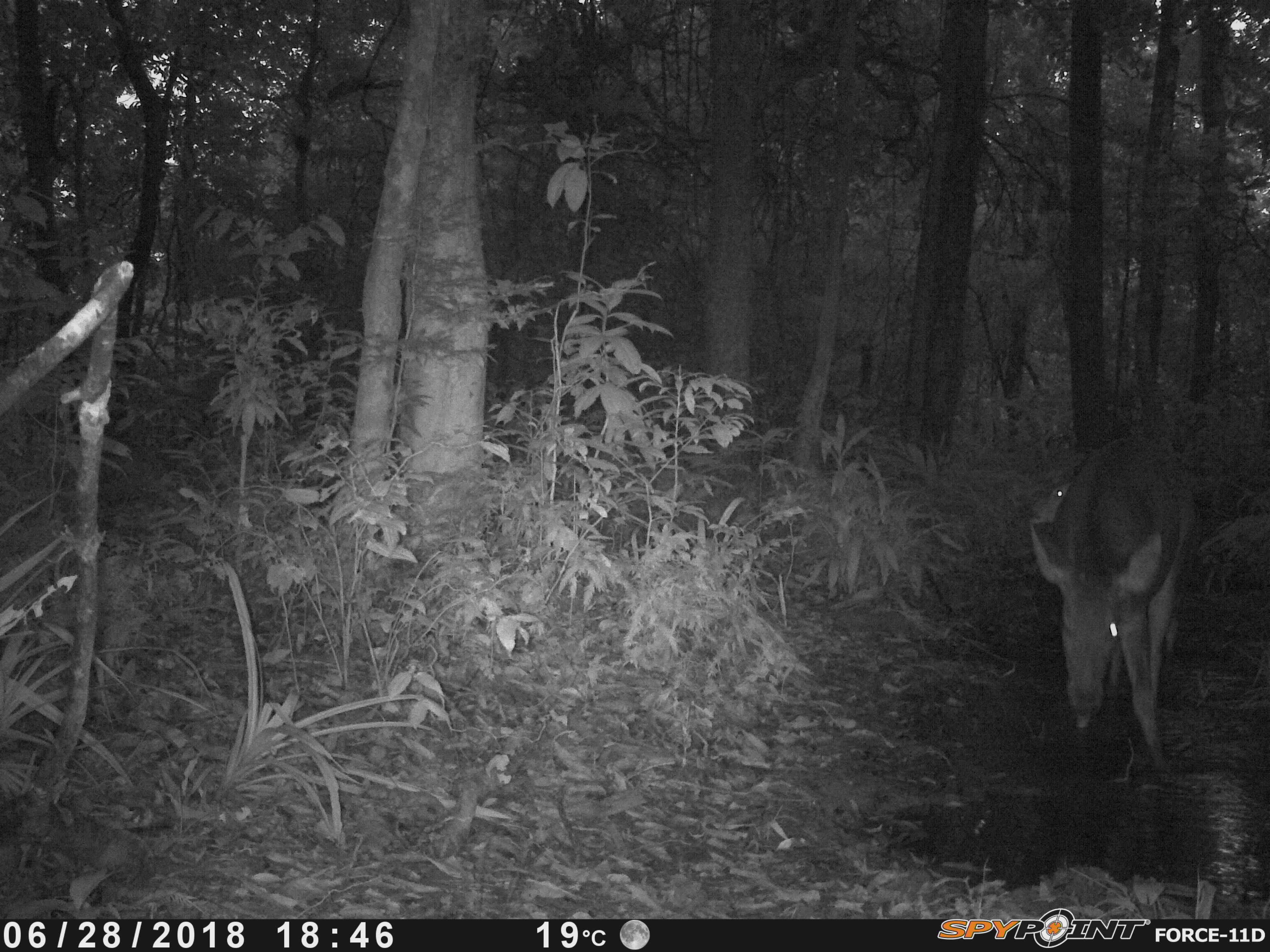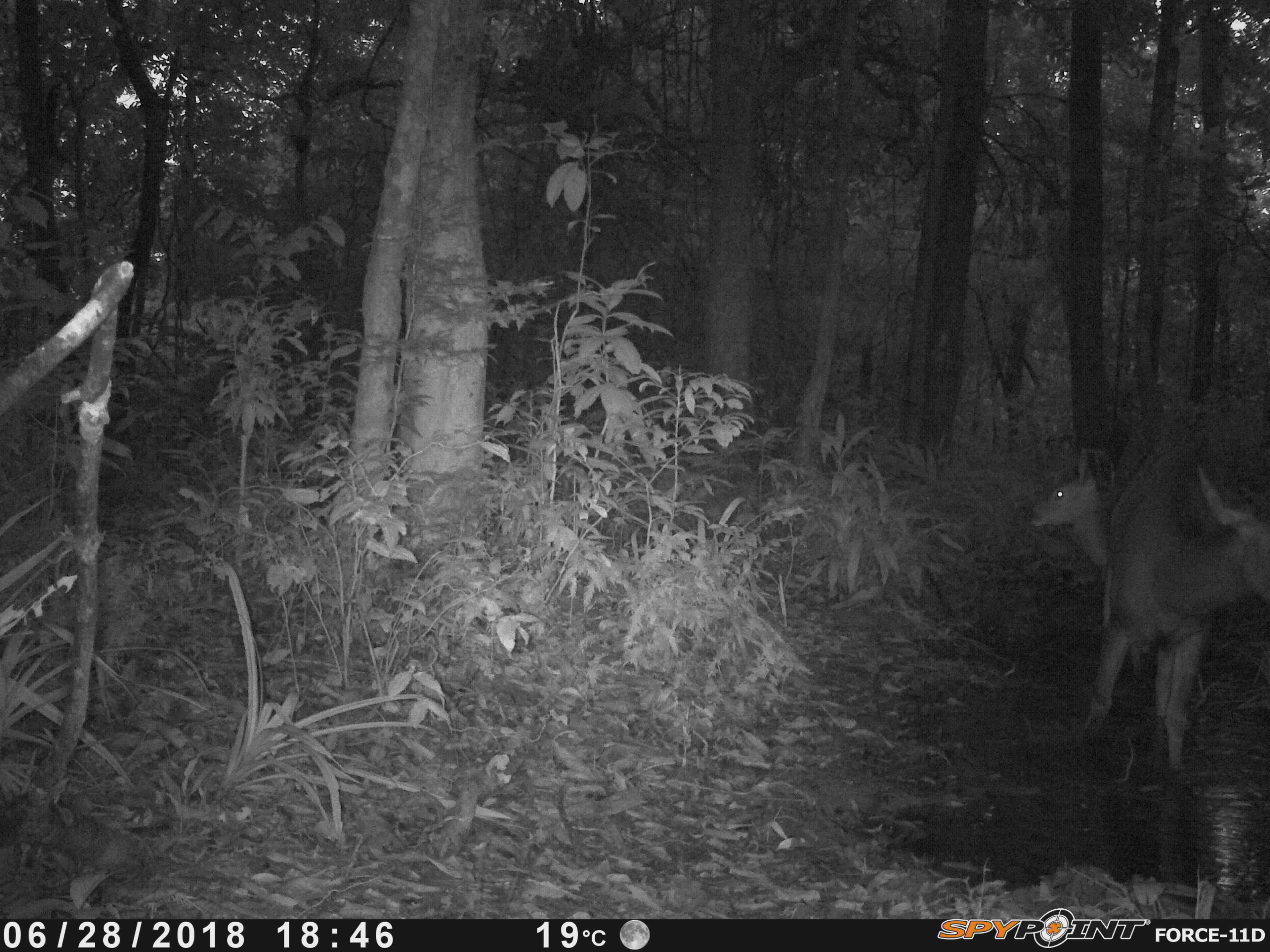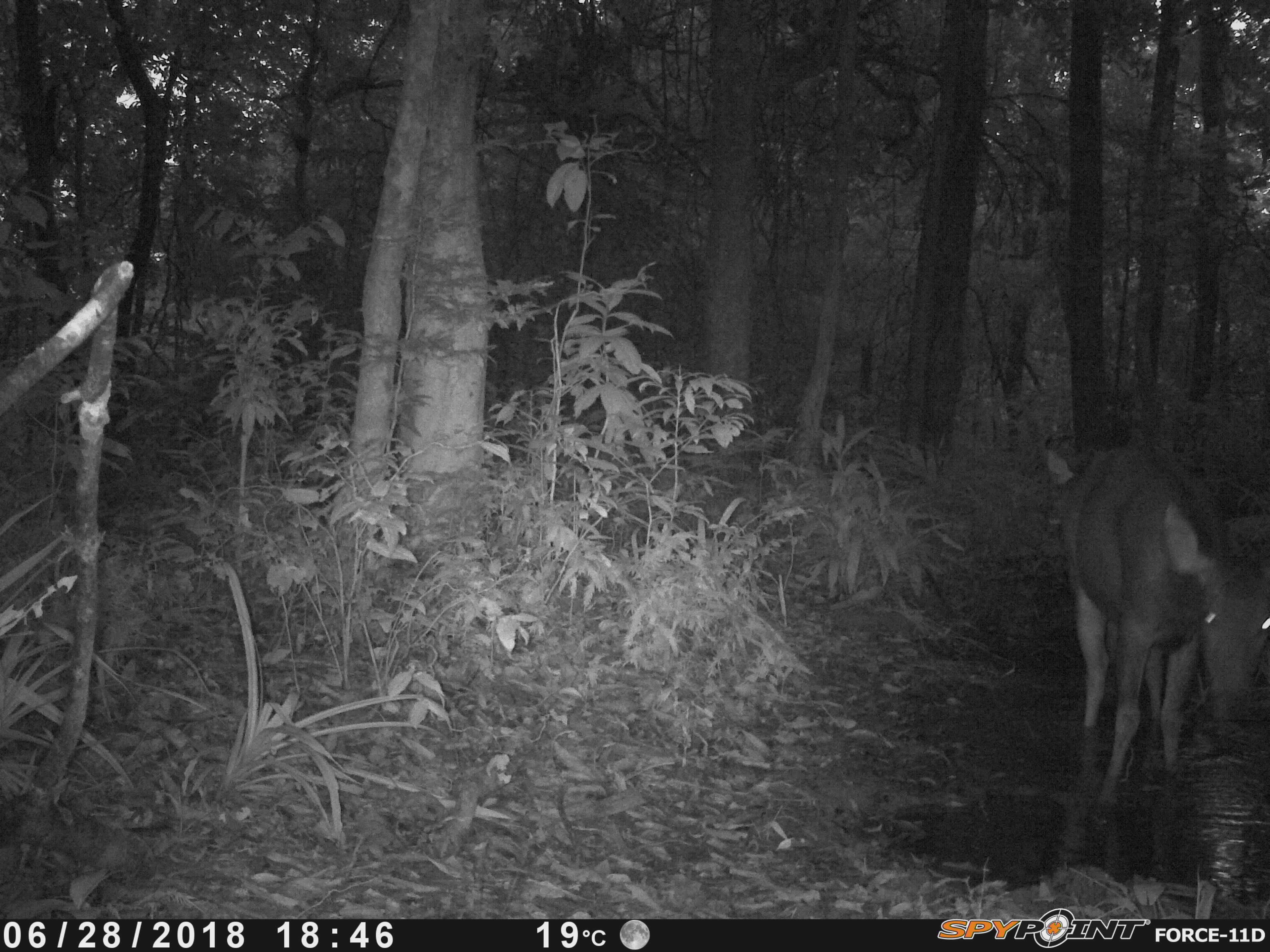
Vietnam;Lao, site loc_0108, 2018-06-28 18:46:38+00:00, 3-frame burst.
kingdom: Animalia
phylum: Chordata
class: Mammalia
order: Artiodactyla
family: Cervidae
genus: Rusa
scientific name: Rusa unicolor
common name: sambar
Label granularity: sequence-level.